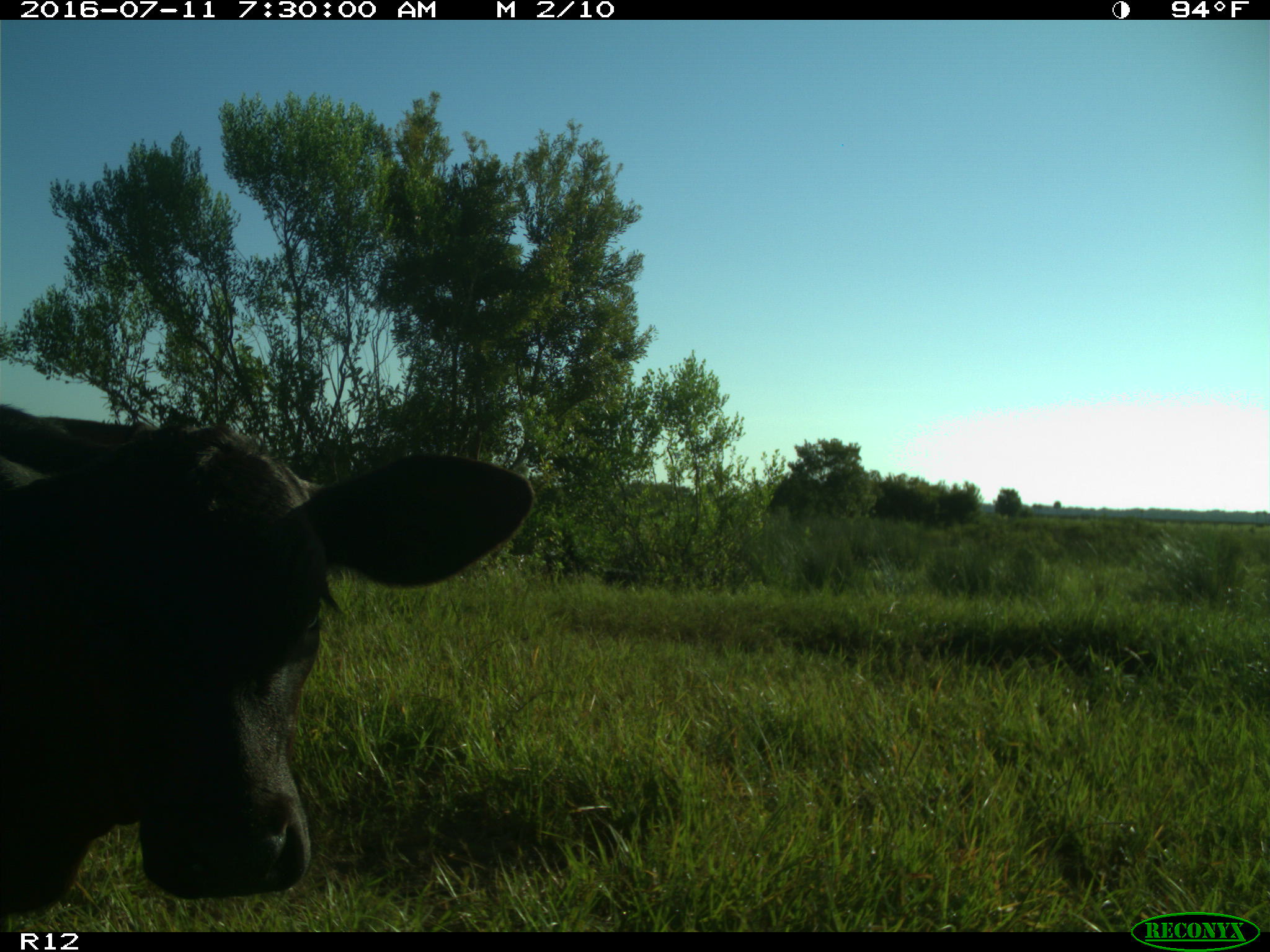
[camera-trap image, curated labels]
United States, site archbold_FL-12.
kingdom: Animalia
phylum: Chordata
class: Mammalia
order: Artiodactyla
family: Bovidae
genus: Bos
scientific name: Bos taurus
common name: domestic cow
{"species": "Bos taurus (domestic cow)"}